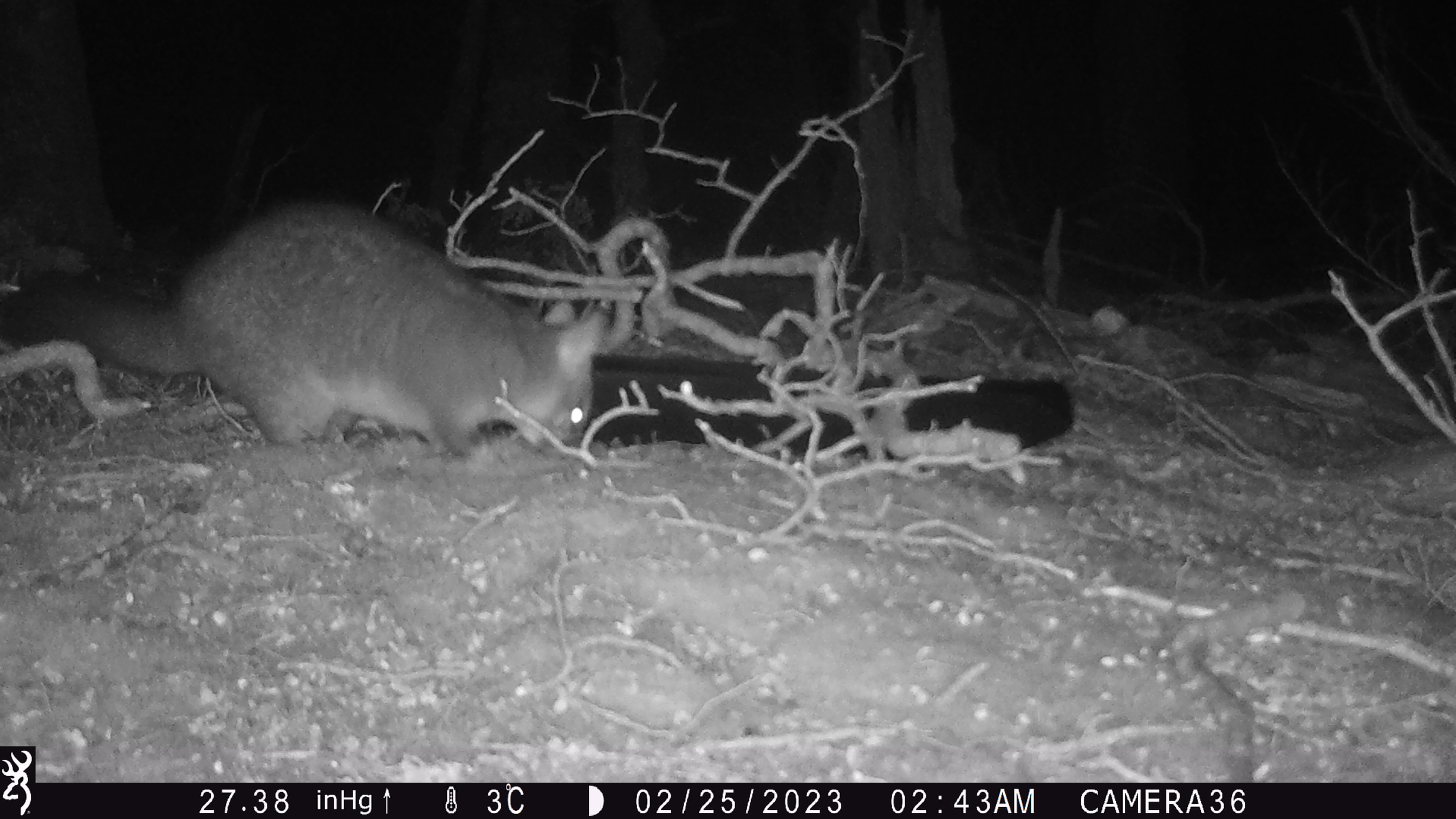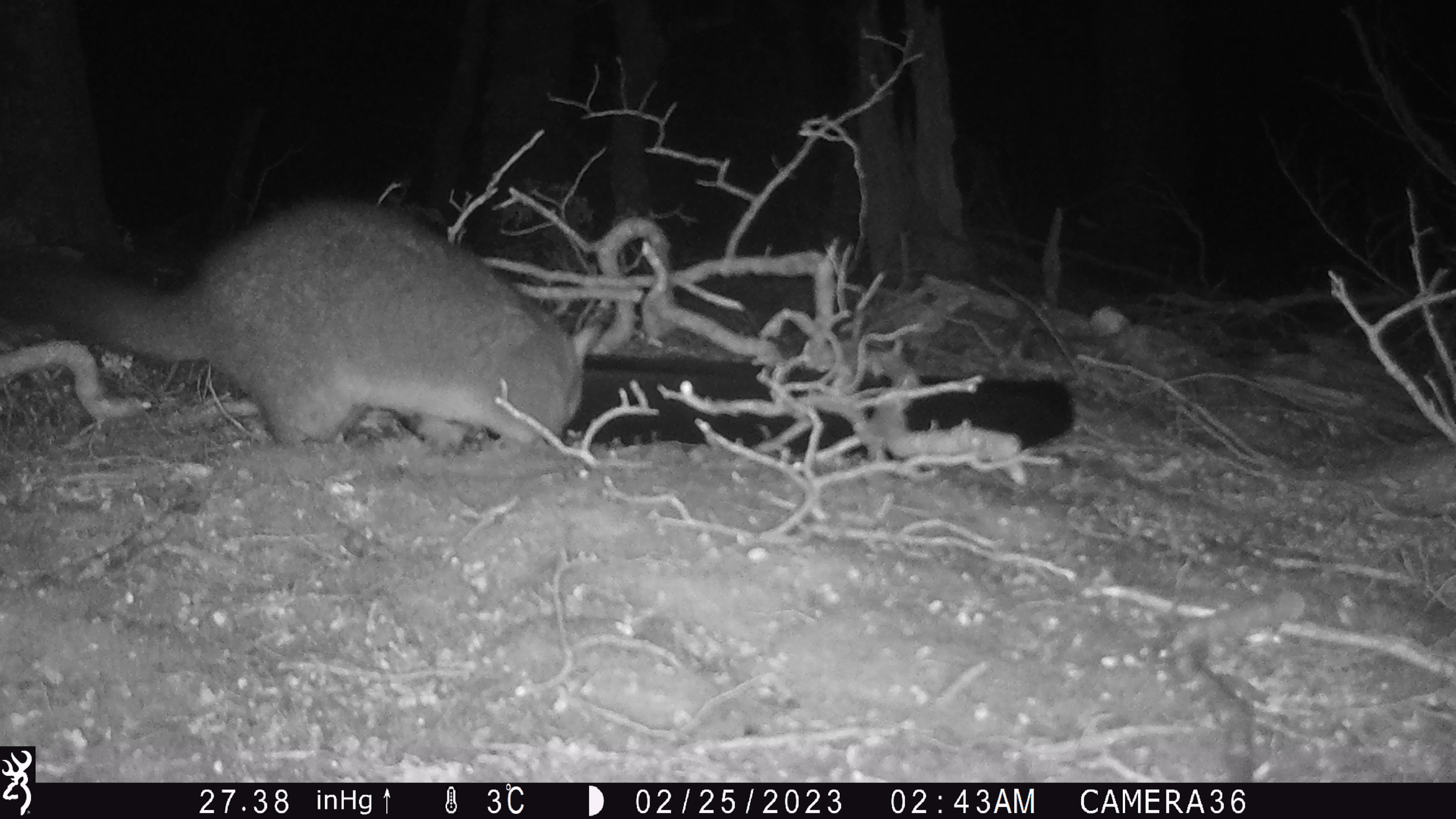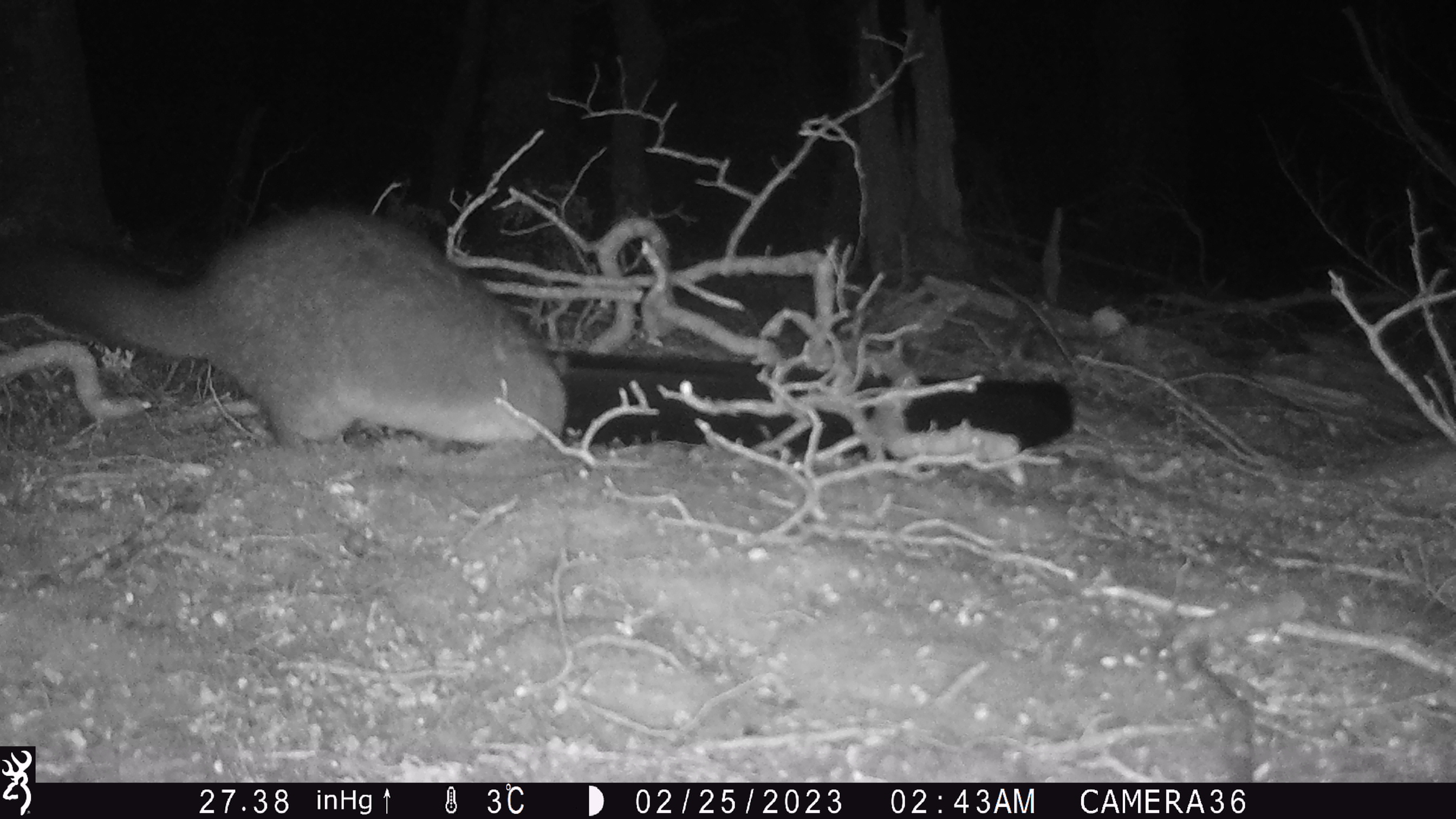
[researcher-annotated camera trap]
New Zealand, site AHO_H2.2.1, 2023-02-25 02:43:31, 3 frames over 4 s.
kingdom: Animalia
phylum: Chordata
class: Mammalia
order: Carnivora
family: Mustelidae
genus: Mustela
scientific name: Mustela erminea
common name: stoat